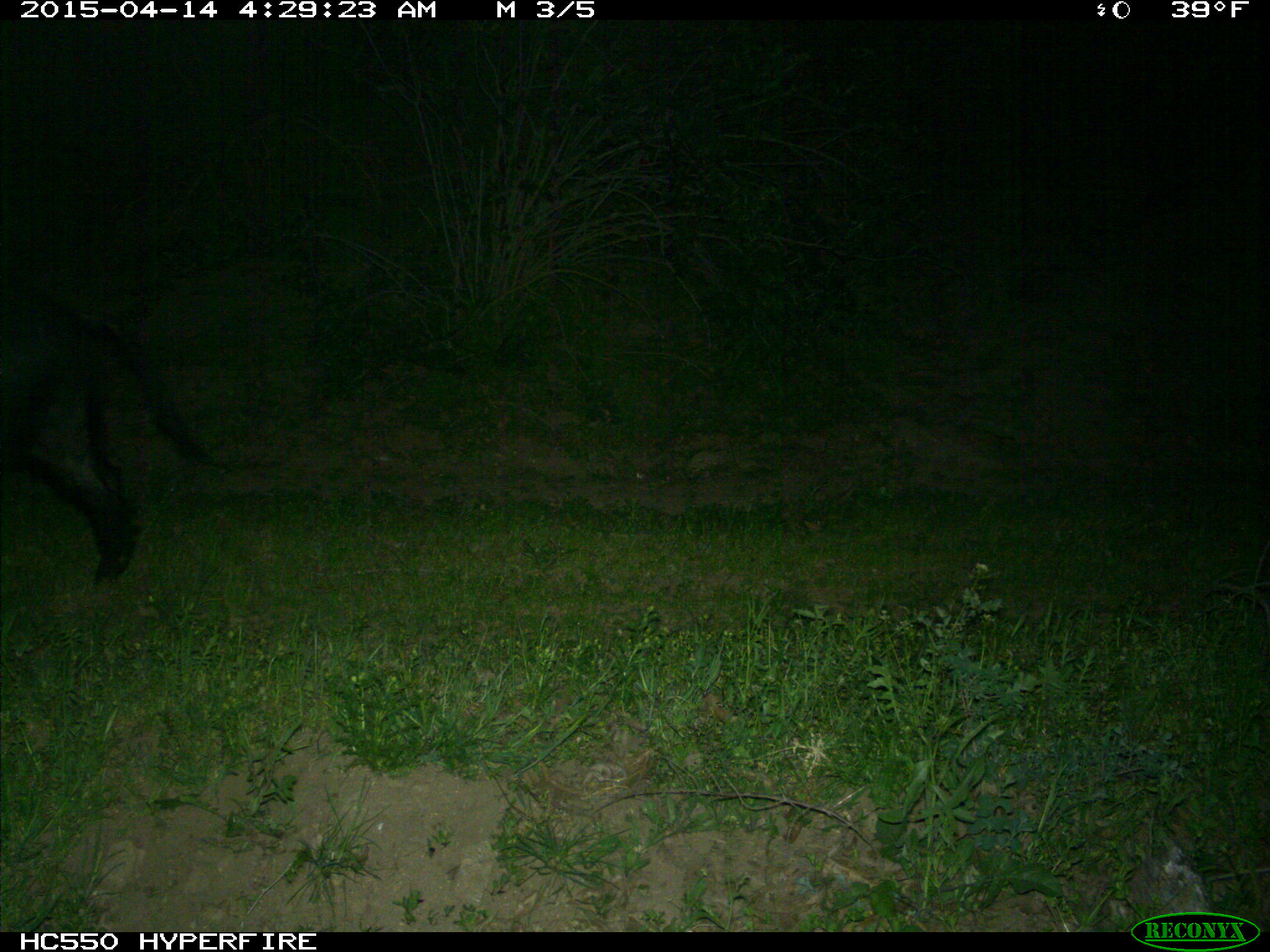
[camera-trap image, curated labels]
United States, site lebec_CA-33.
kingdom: Animalia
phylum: Chordata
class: Mammalia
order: Artiodactyla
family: Suidae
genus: Sus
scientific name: Sus scrofa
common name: wild boar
Sus scrofa (wild boar).